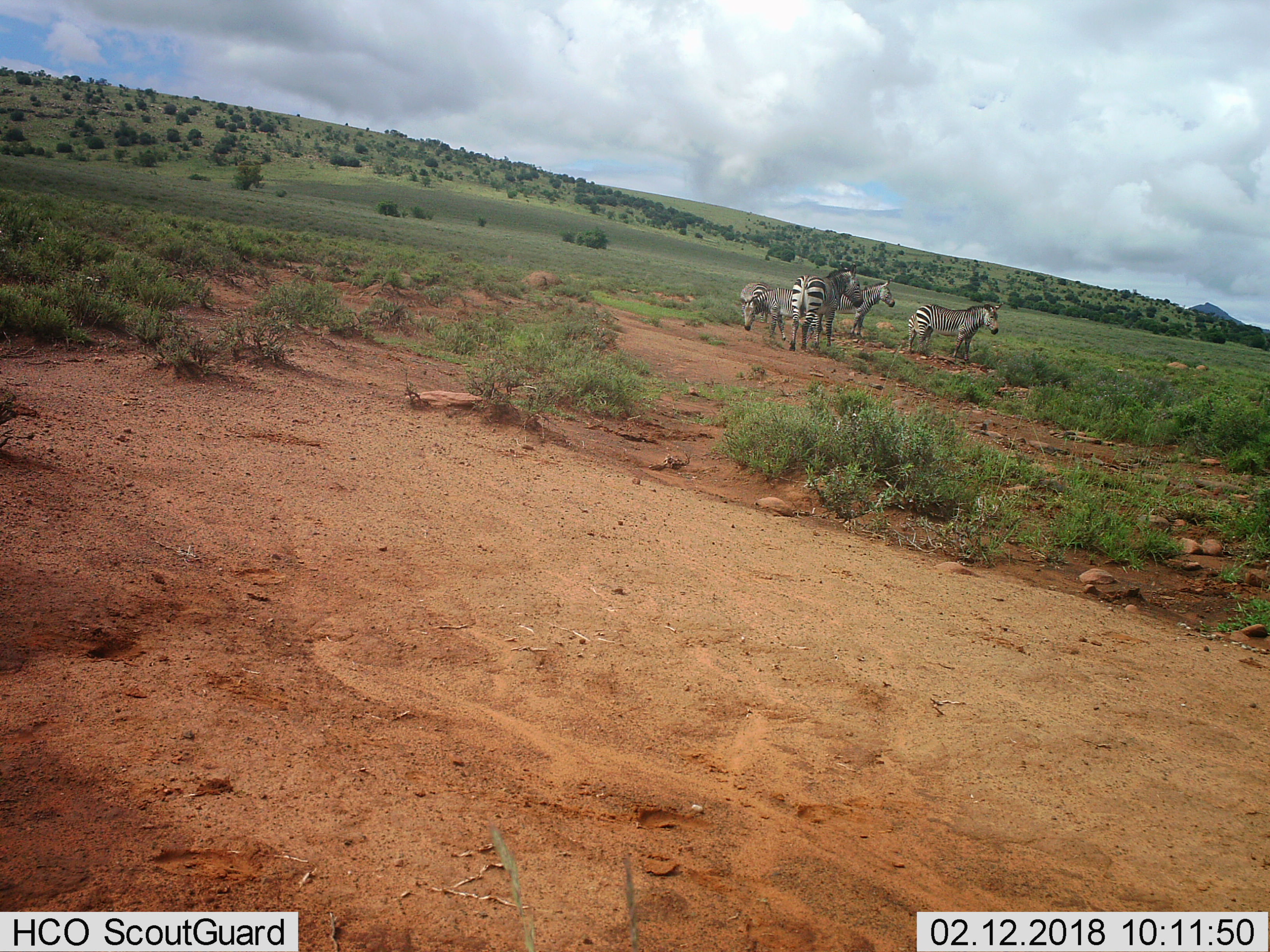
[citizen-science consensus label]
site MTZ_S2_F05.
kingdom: Animalia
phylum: Chordata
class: Mammalia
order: Perissodactyla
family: Equidae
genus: Equus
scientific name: Equus zebra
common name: mountain zebra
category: zebramountain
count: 5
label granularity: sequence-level